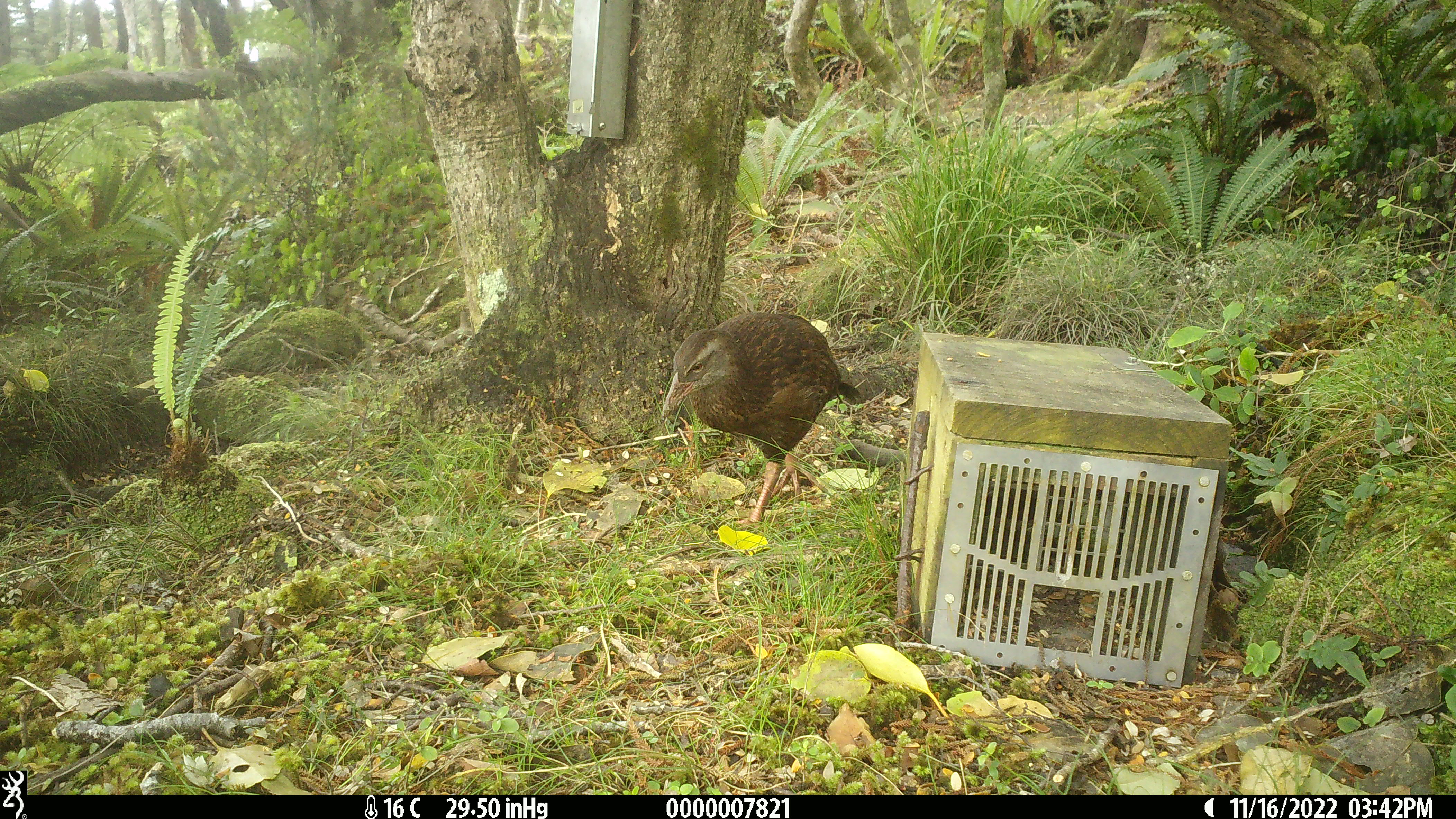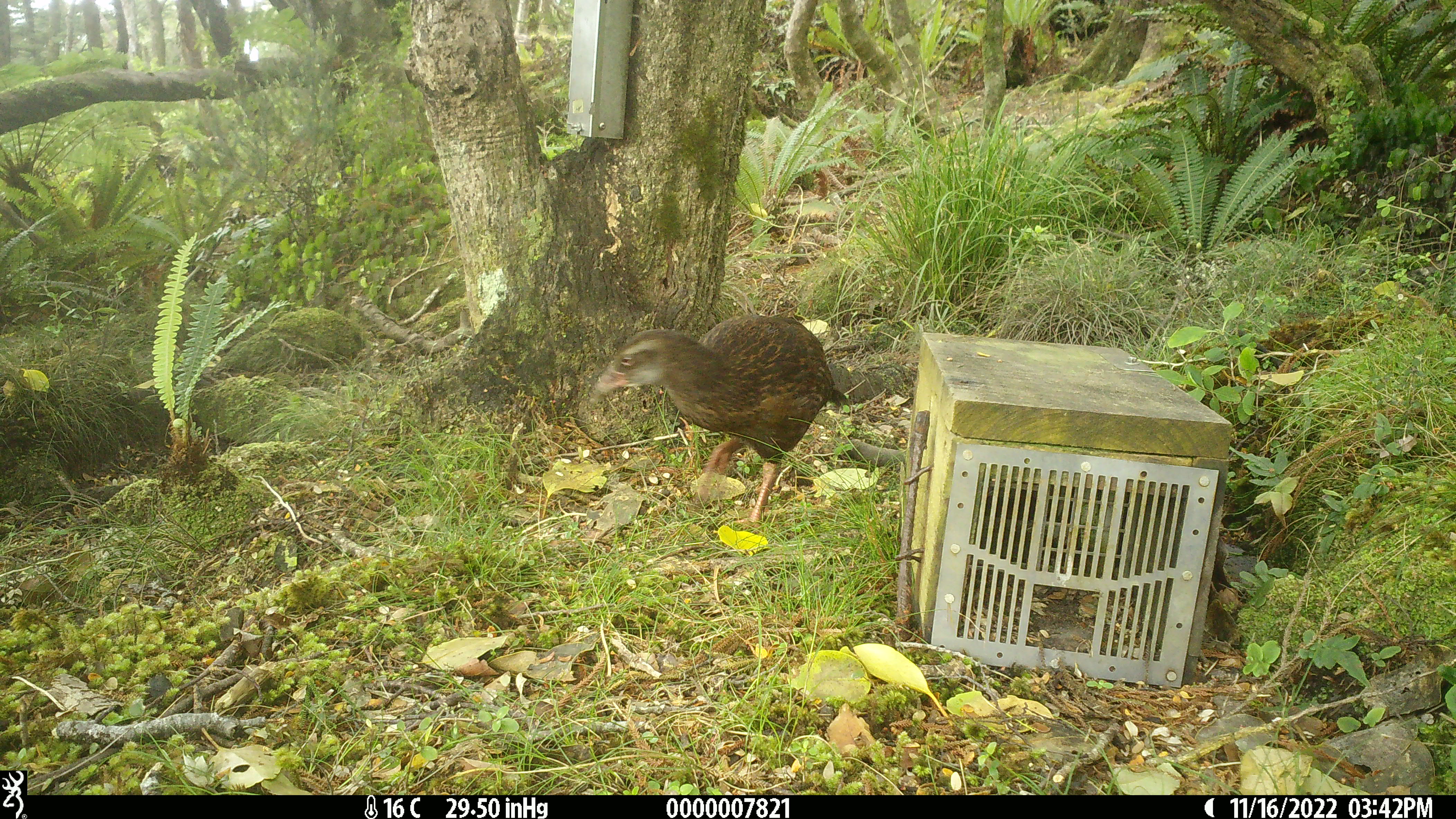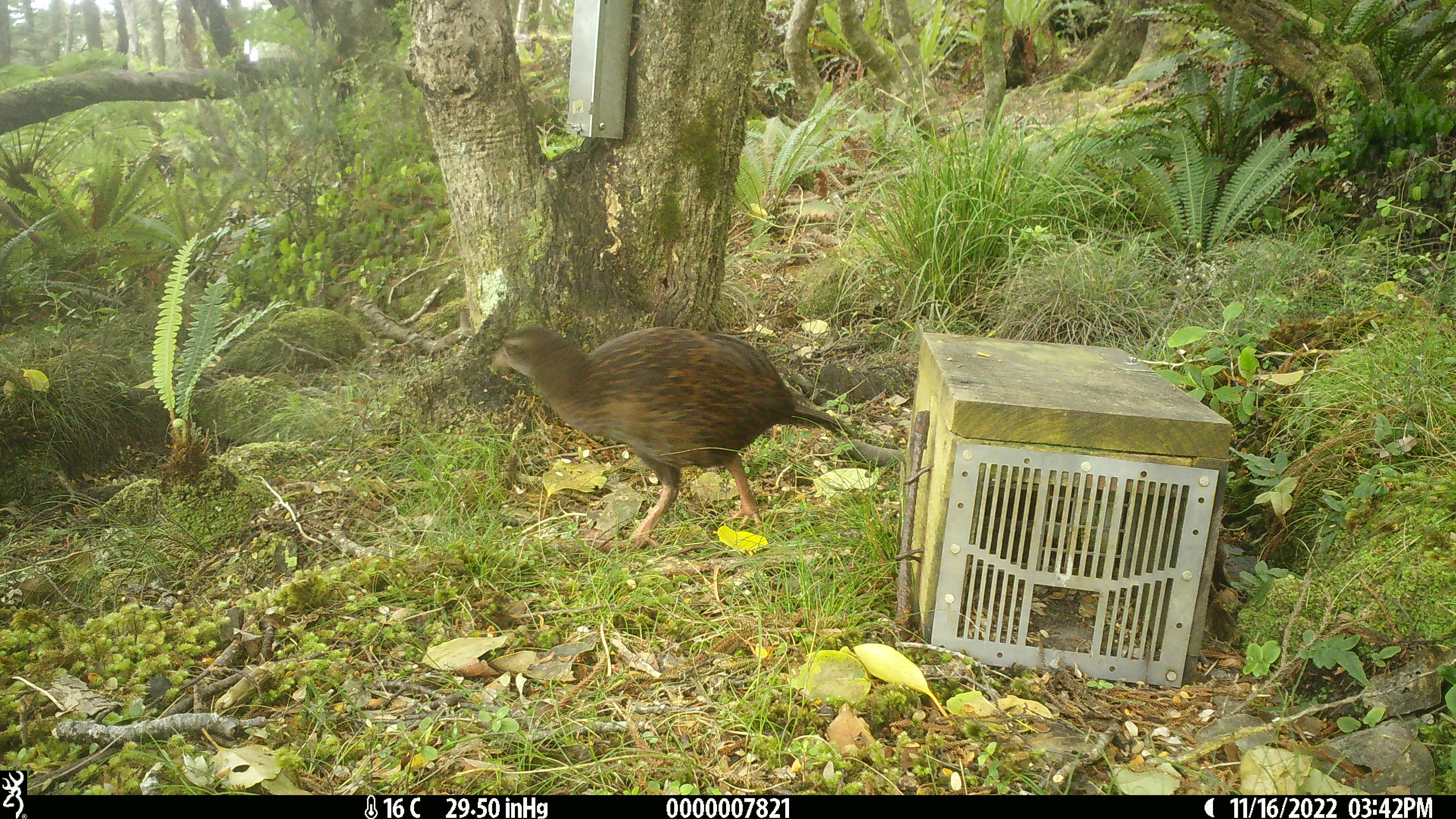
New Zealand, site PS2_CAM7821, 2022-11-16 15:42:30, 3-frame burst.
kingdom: Animalia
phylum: Chordata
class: Aves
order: Gruiformes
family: Rallidae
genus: Gallirallus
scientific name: Gallirallus australis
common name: weka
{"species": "weka (Gallirallus australis)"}